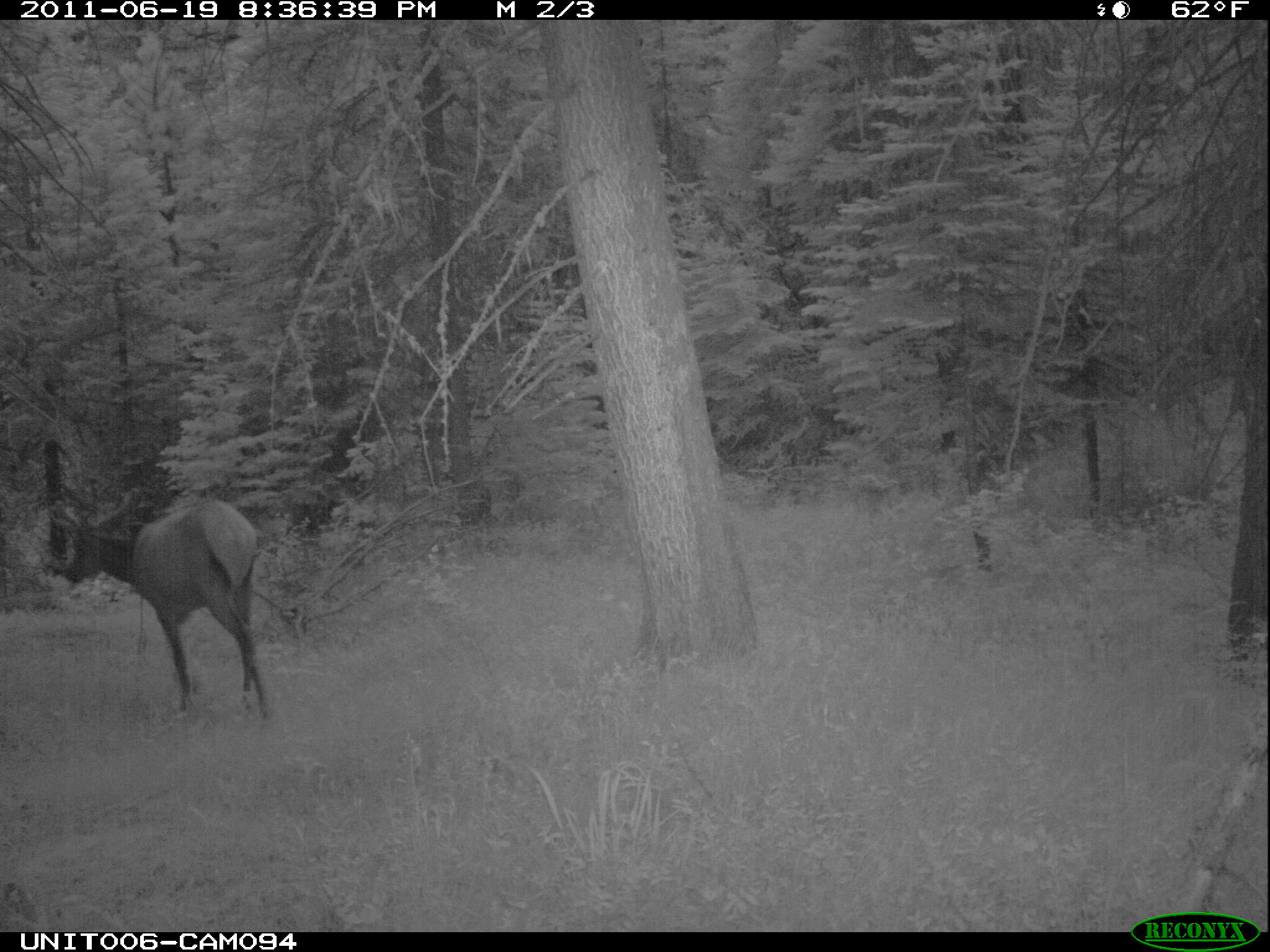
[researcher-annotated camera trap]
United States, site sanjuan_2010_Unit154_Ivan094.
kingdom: Animalia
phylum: Chordata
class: Mammalia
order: Artiodactyla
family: Cervidae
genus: Cervus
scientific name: Cervus elaphus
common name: red deer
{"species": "Cervus elaphus (red deer)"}